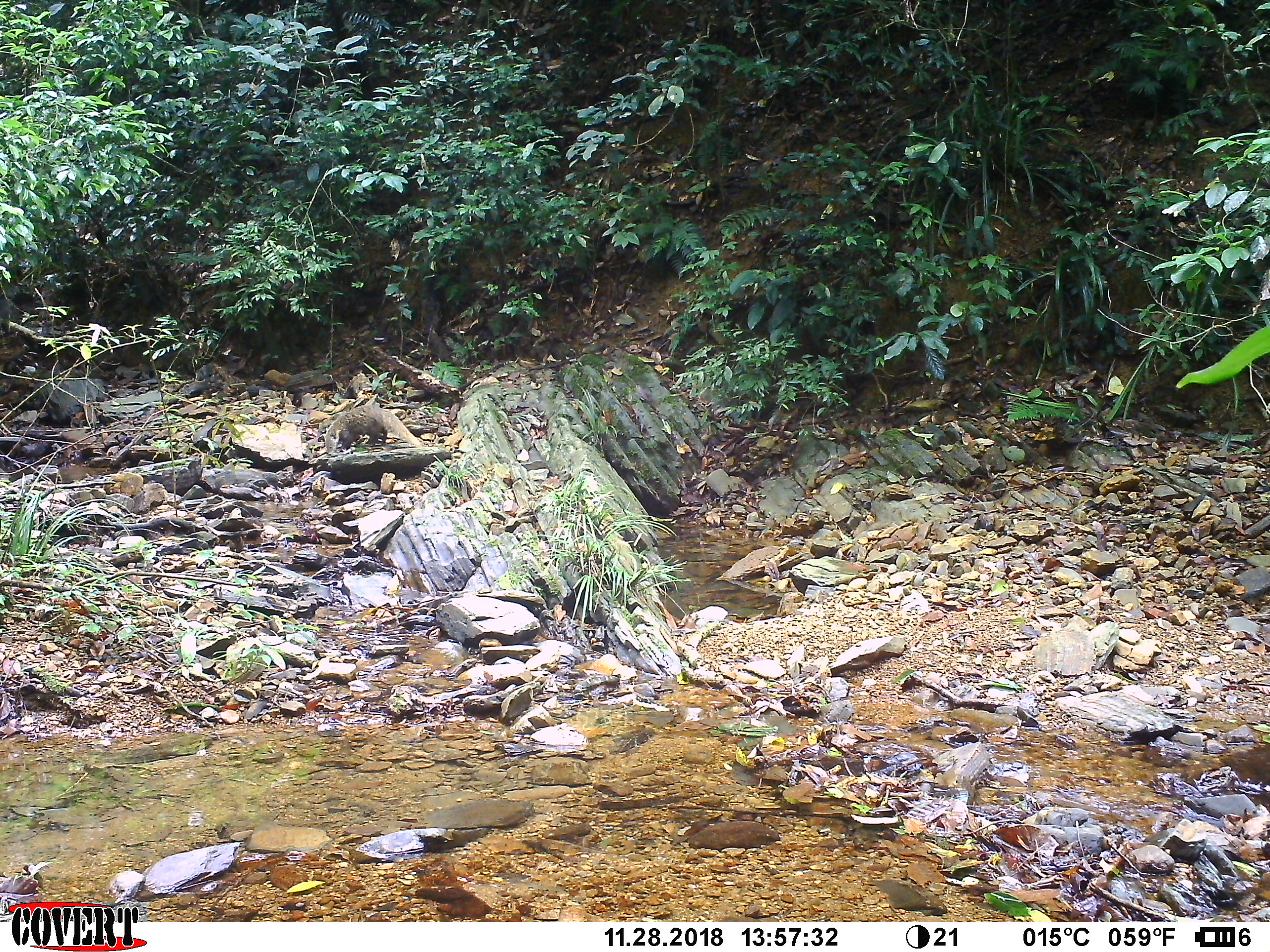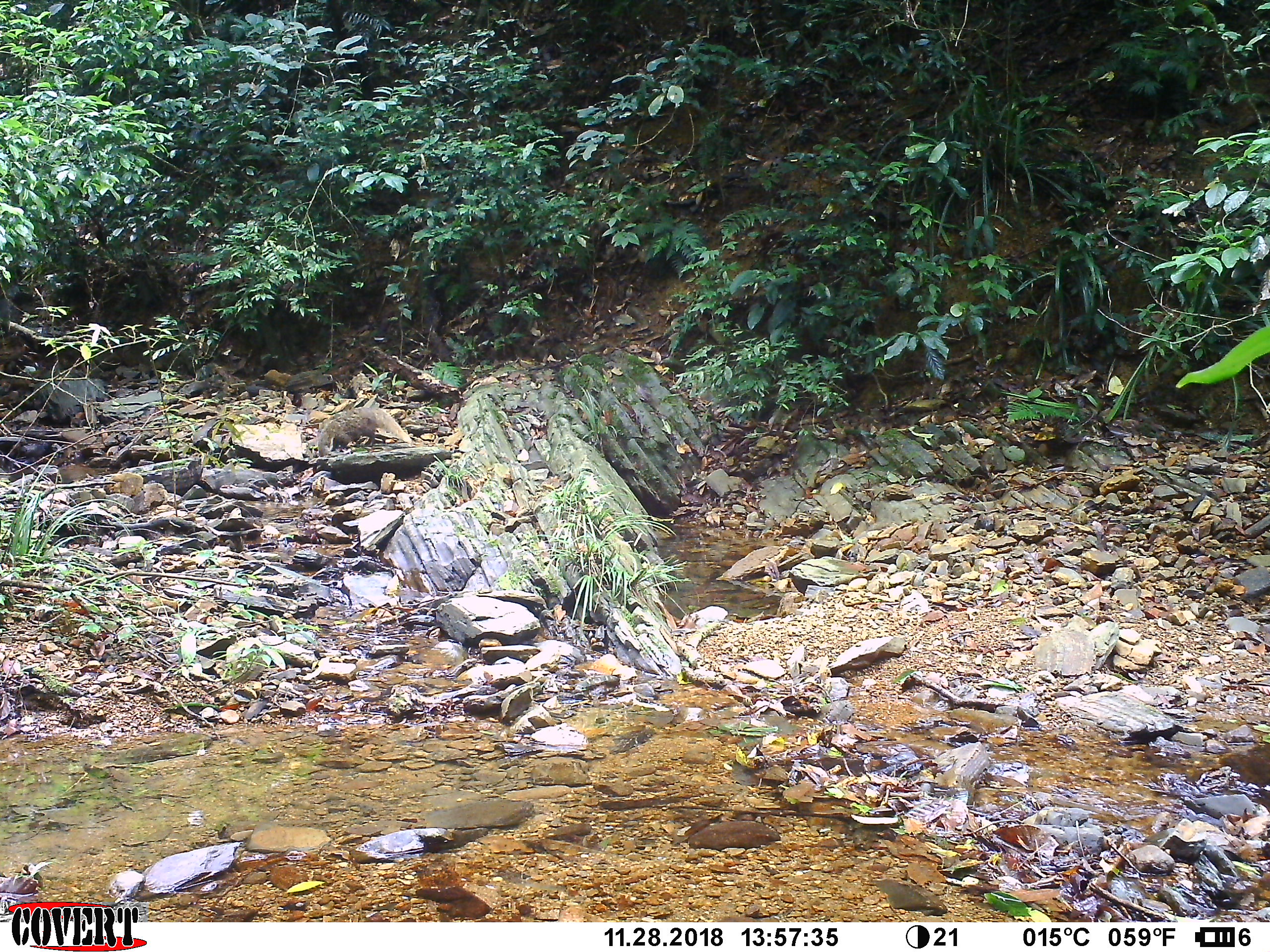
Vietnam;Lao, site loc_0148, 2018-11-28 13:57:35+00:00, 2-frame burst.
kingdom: Animalia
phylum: Chordata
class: Mammalia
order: Carnivora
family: Herpestidae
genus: Urva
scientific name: Urva urva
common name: crab-eating mongoose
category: crab eating mongoose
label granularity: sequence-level